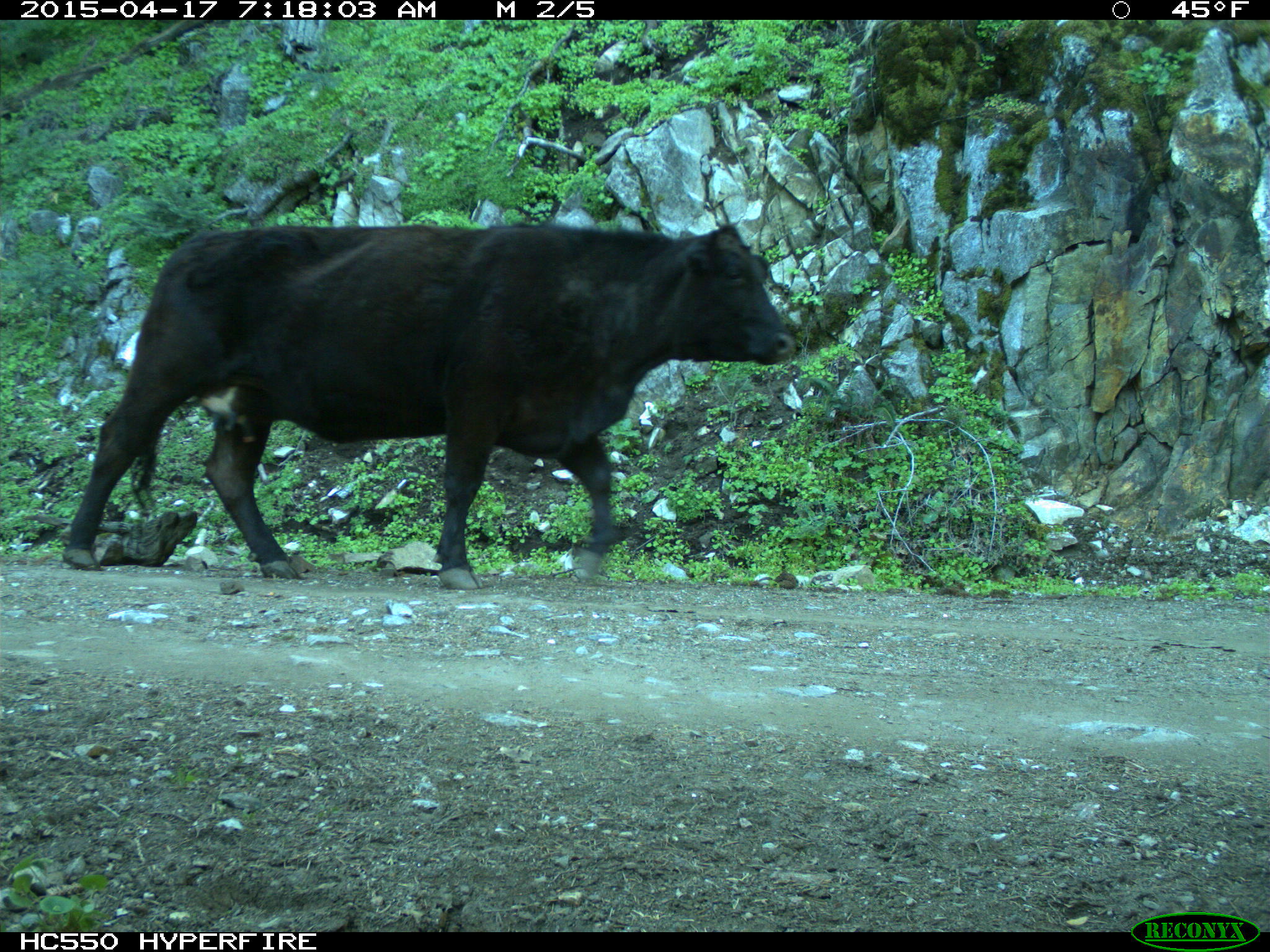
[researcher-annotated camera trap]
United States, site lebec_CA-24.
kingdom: Animalia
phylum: Chordata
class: Mammalia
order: Artiodactyla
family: Bovidae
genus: Bos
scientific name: Bos taurus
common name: domestic cow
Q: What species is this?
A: Bos taurus (domestic cow).